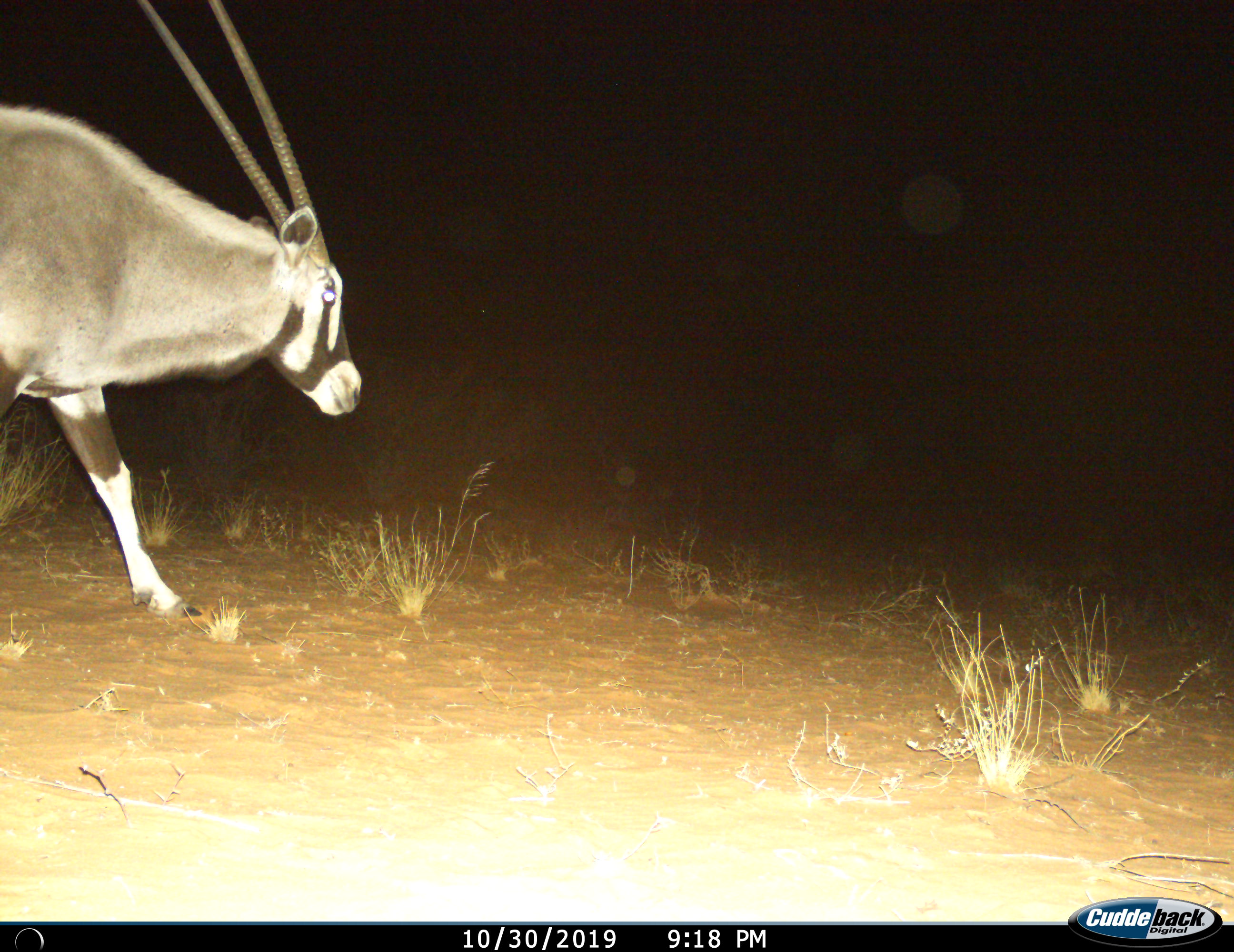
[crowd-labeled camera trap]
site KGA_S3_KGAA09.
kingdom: Animalia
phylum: Chordata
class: Mammalia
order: Artiodactyla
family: Bovidae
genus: Oryx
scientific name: Oryx gazella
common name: gemsbok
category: oryx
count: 1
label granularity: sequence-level